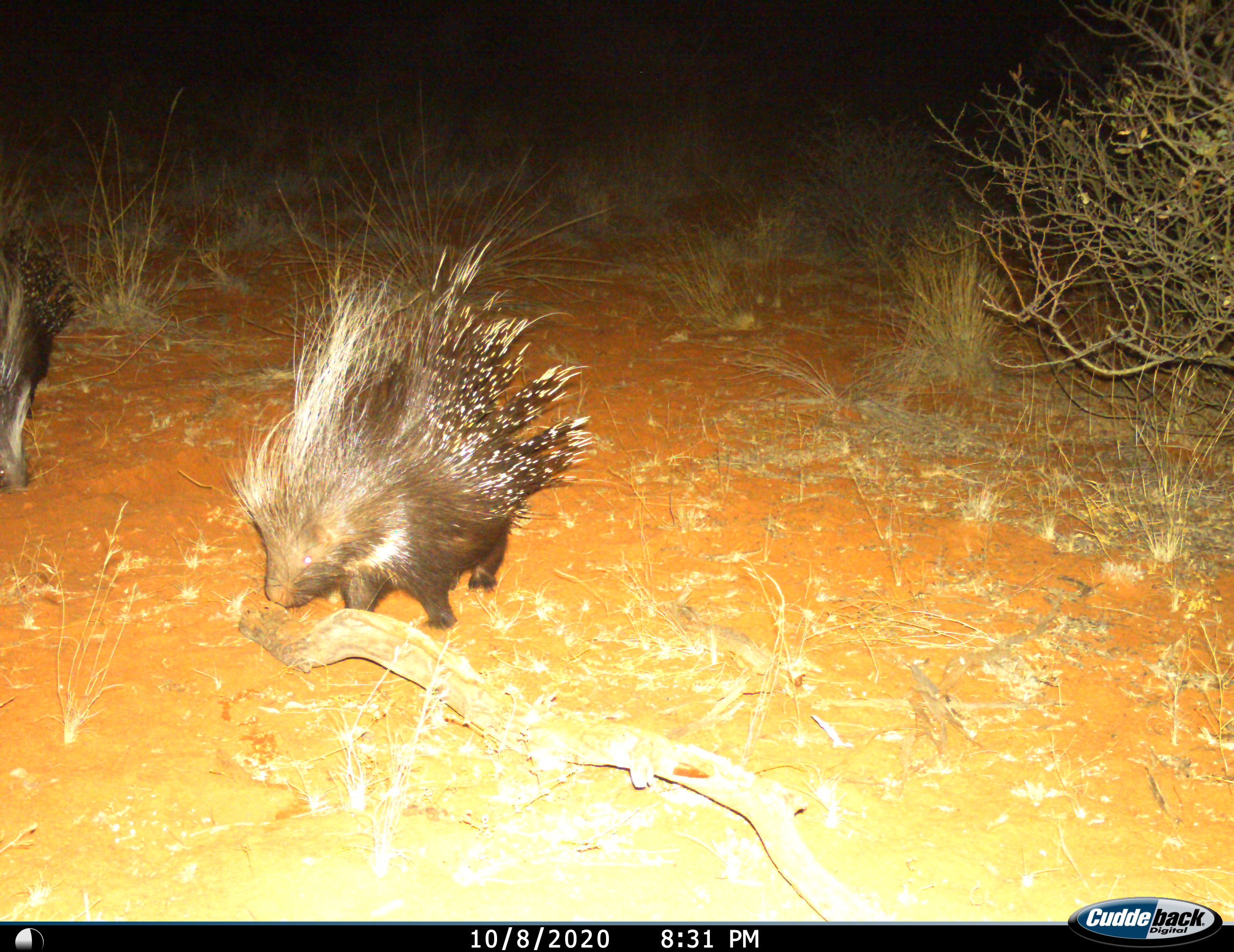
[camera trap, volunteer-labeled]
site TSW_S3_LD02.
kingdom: Animalia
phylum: Chordata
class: Mammalia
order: Rodentia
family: Hystricidae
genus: Hystrix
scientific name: Hystrix cristata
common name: crested porcupine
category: porcupine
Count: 2.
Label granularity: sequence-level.